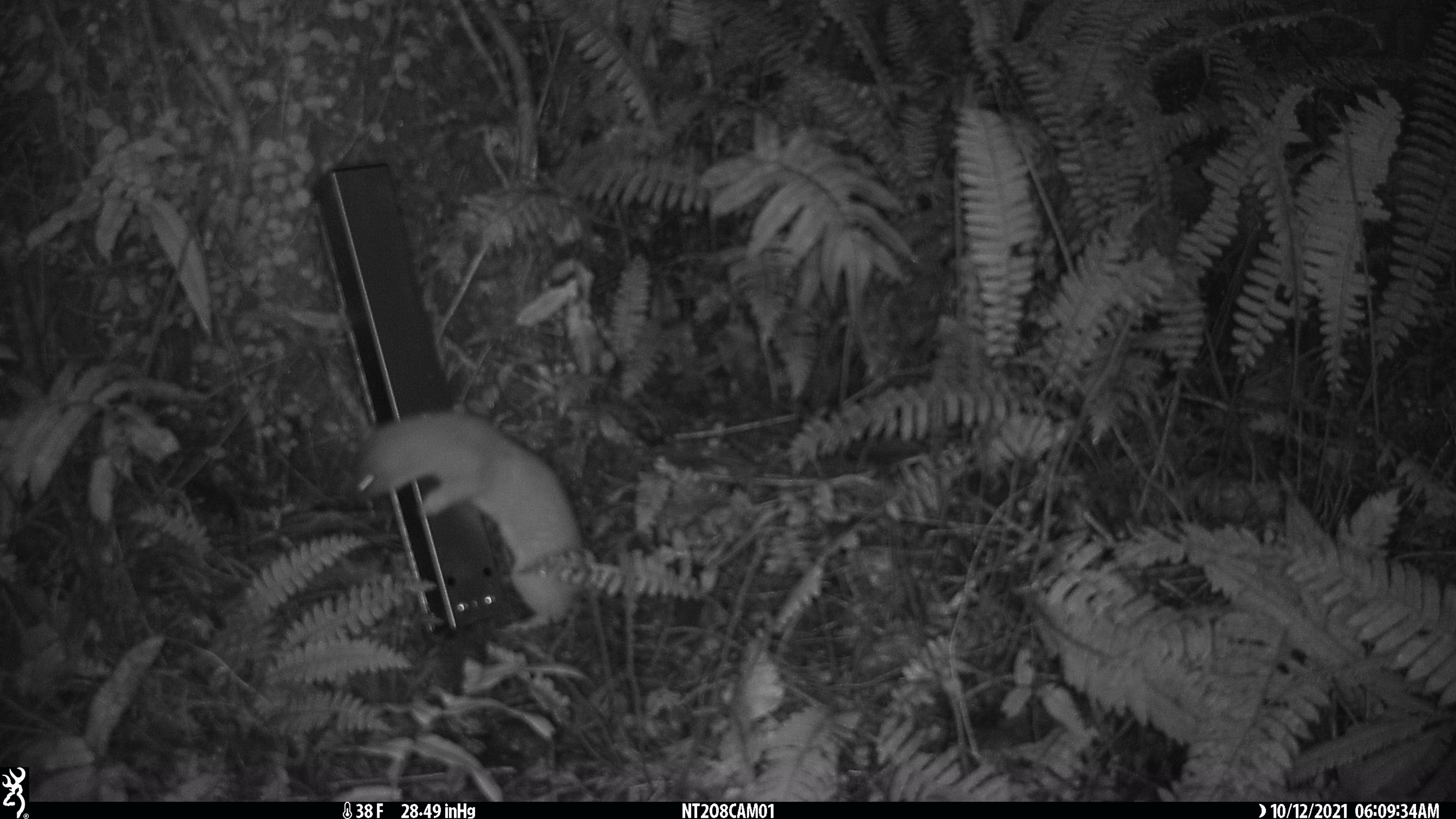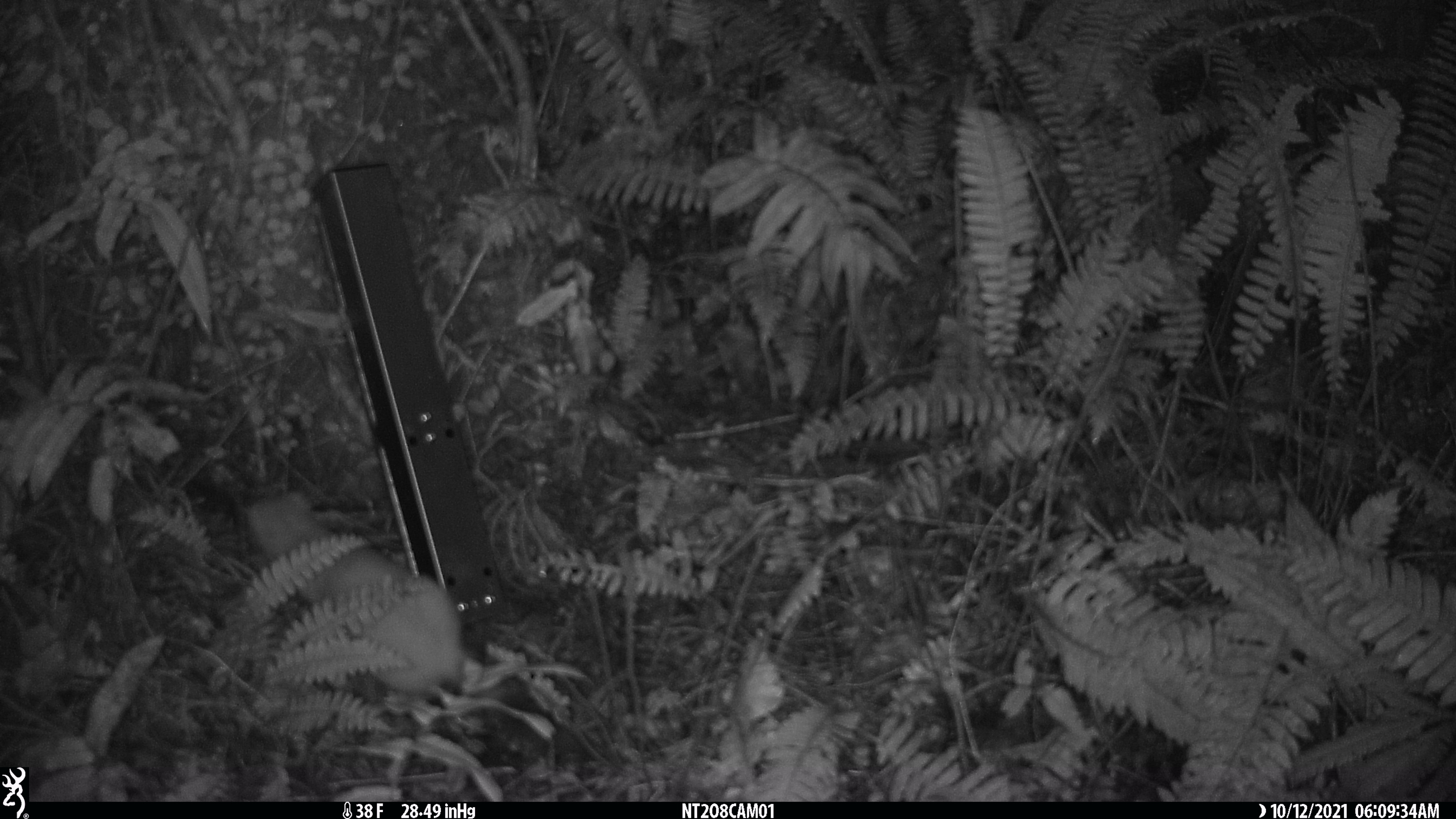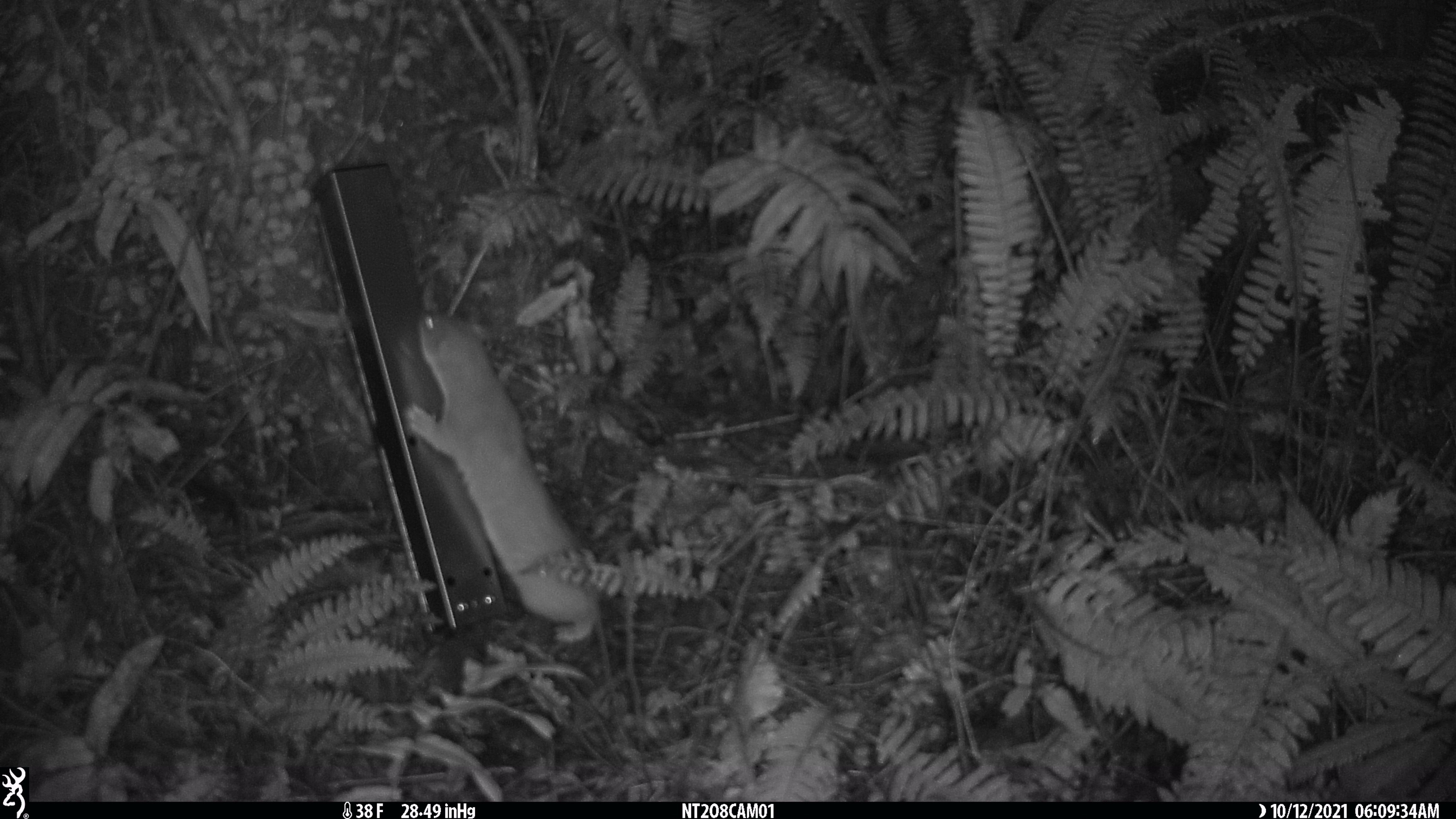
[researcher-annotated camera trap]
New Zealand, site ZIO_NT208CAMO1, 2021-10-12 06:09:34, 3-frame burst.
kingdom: Animalia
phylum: Chordata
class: Mammalia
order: Carnivora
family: Mustelidae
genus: Mustela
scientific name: Mustela erminea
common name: stoat